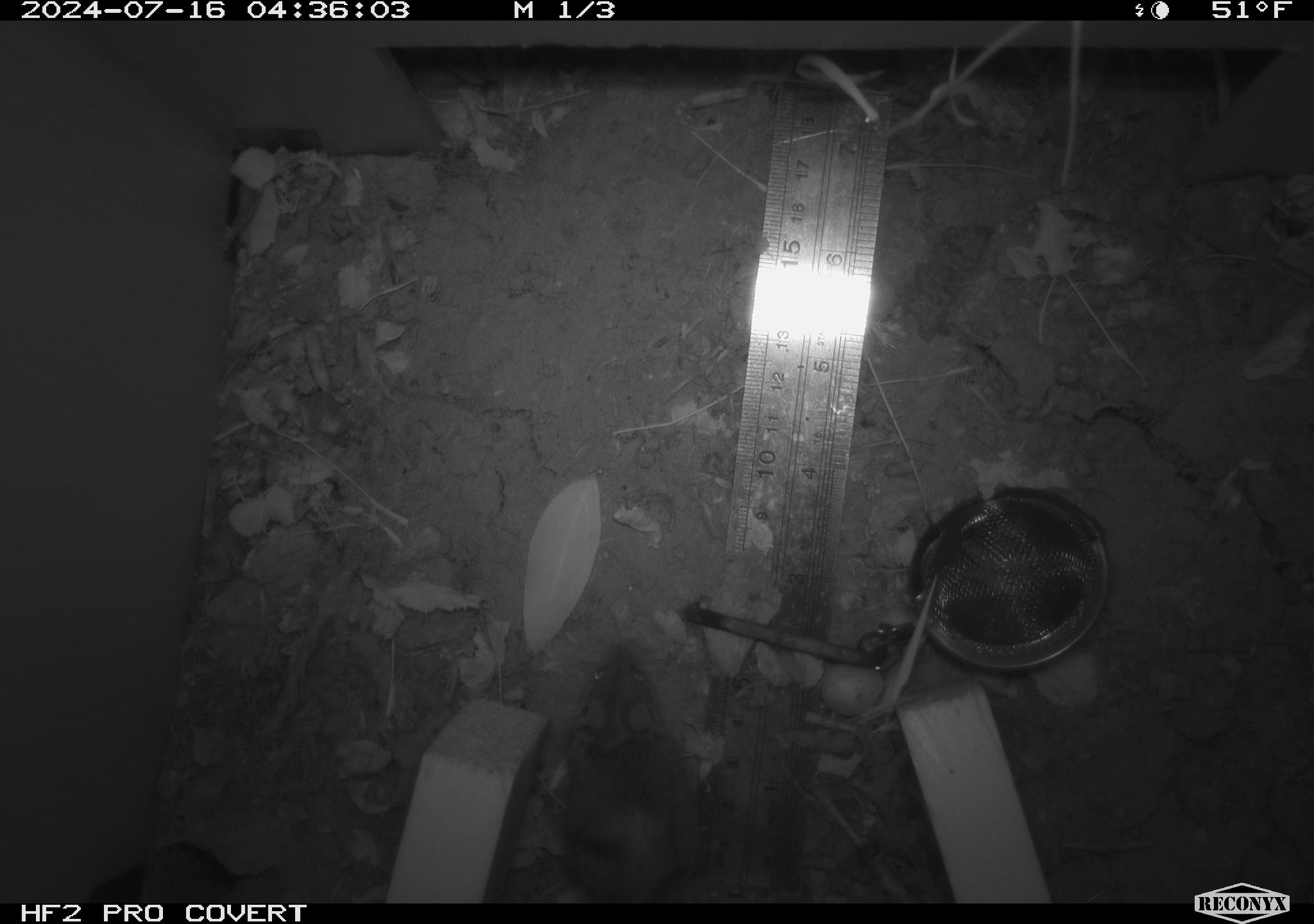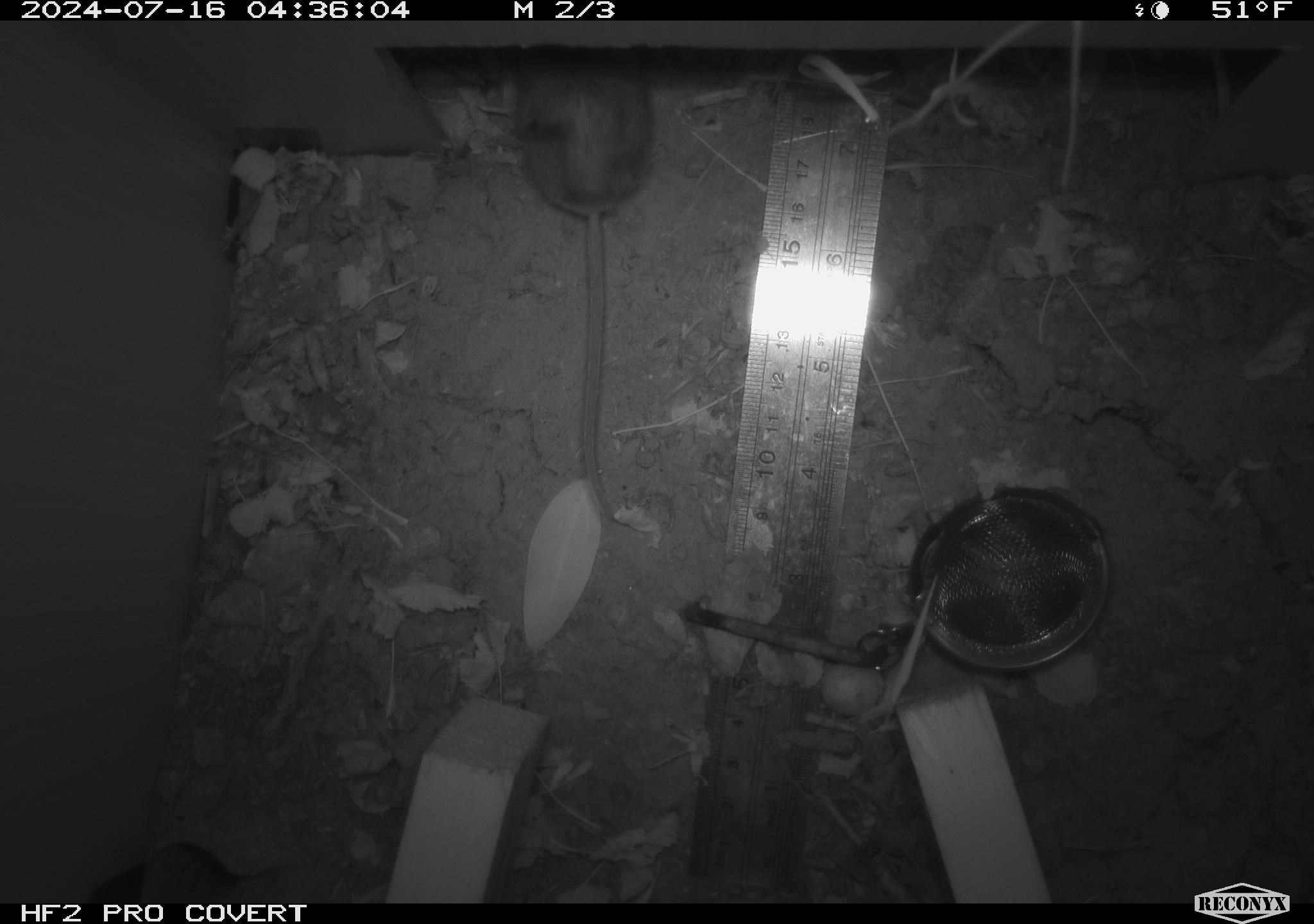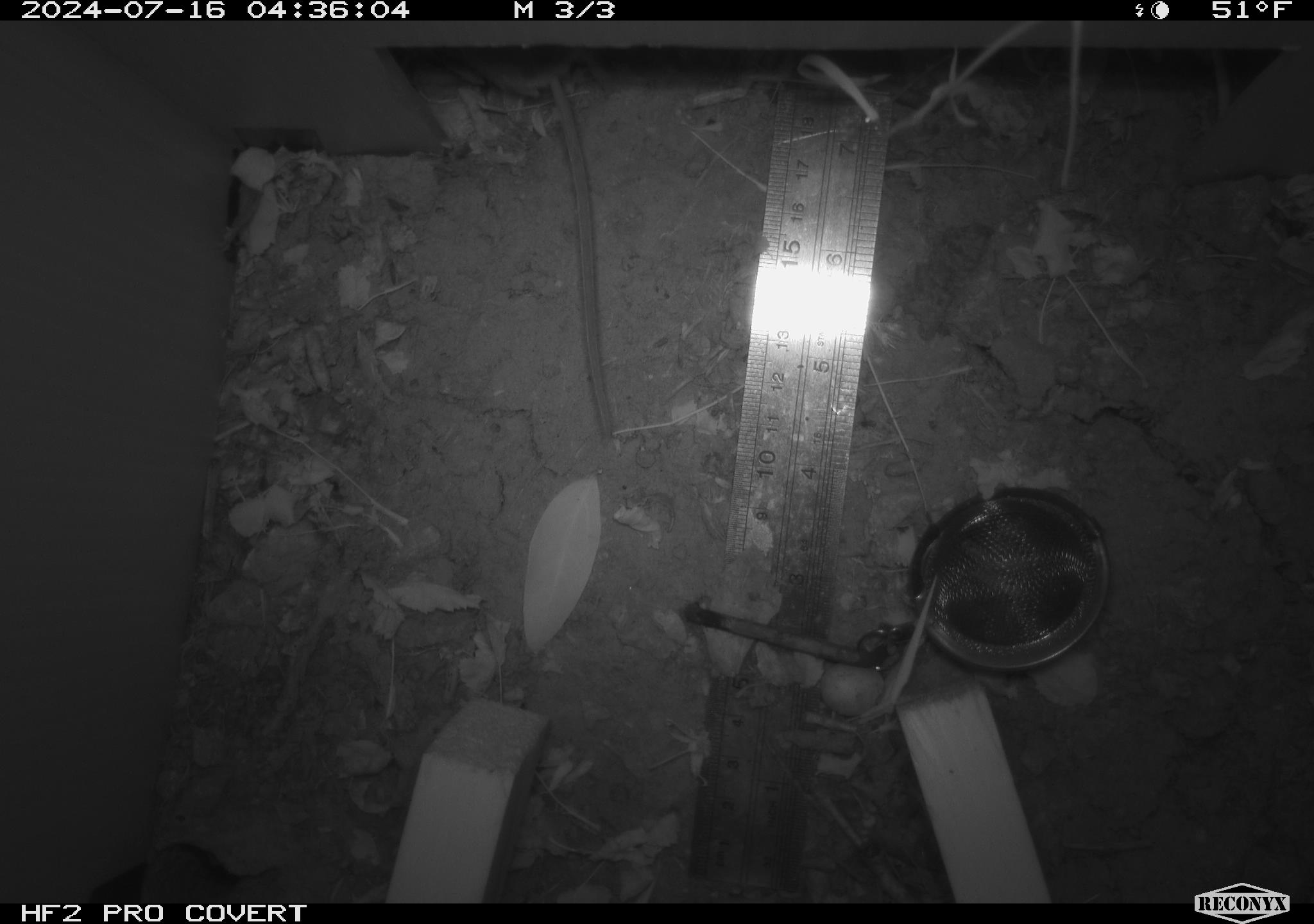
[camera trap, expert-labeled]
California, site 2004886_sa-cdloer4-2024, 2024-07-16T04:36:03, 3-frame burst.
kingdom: Animalia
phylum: Chordata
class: Mammalia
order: Rodentia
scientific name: Rodentia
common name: rodent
Rodent (Rodentia).